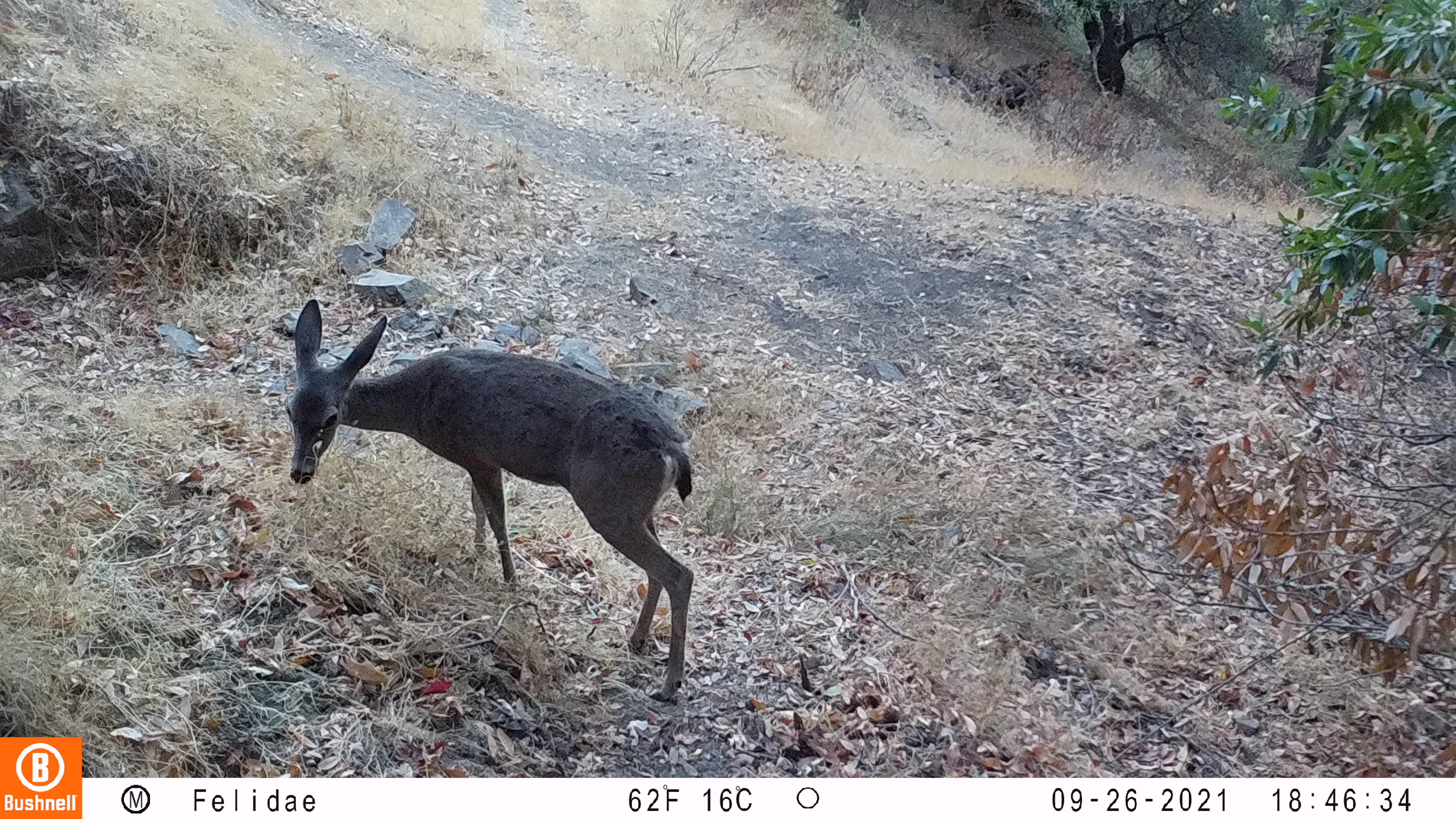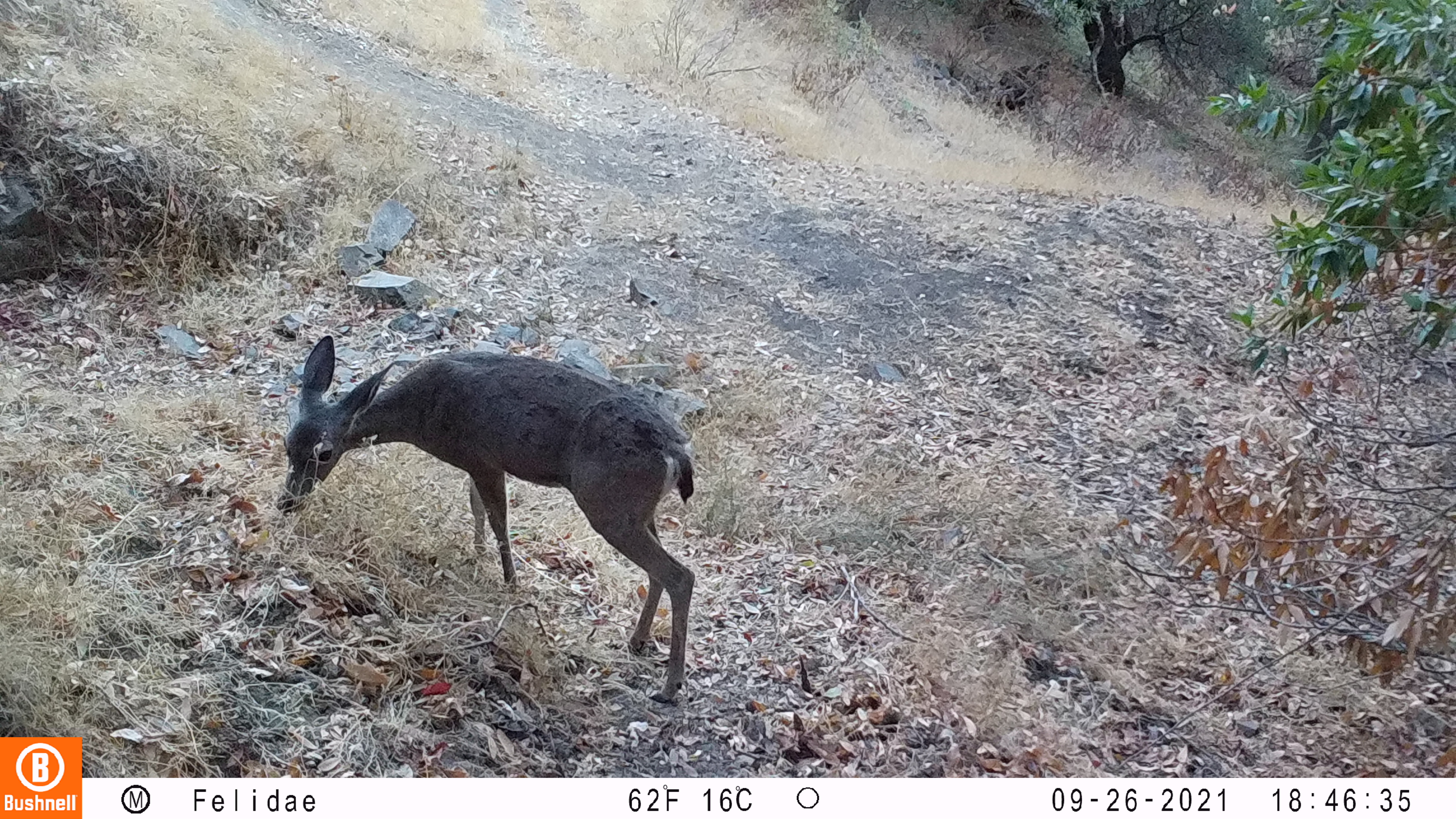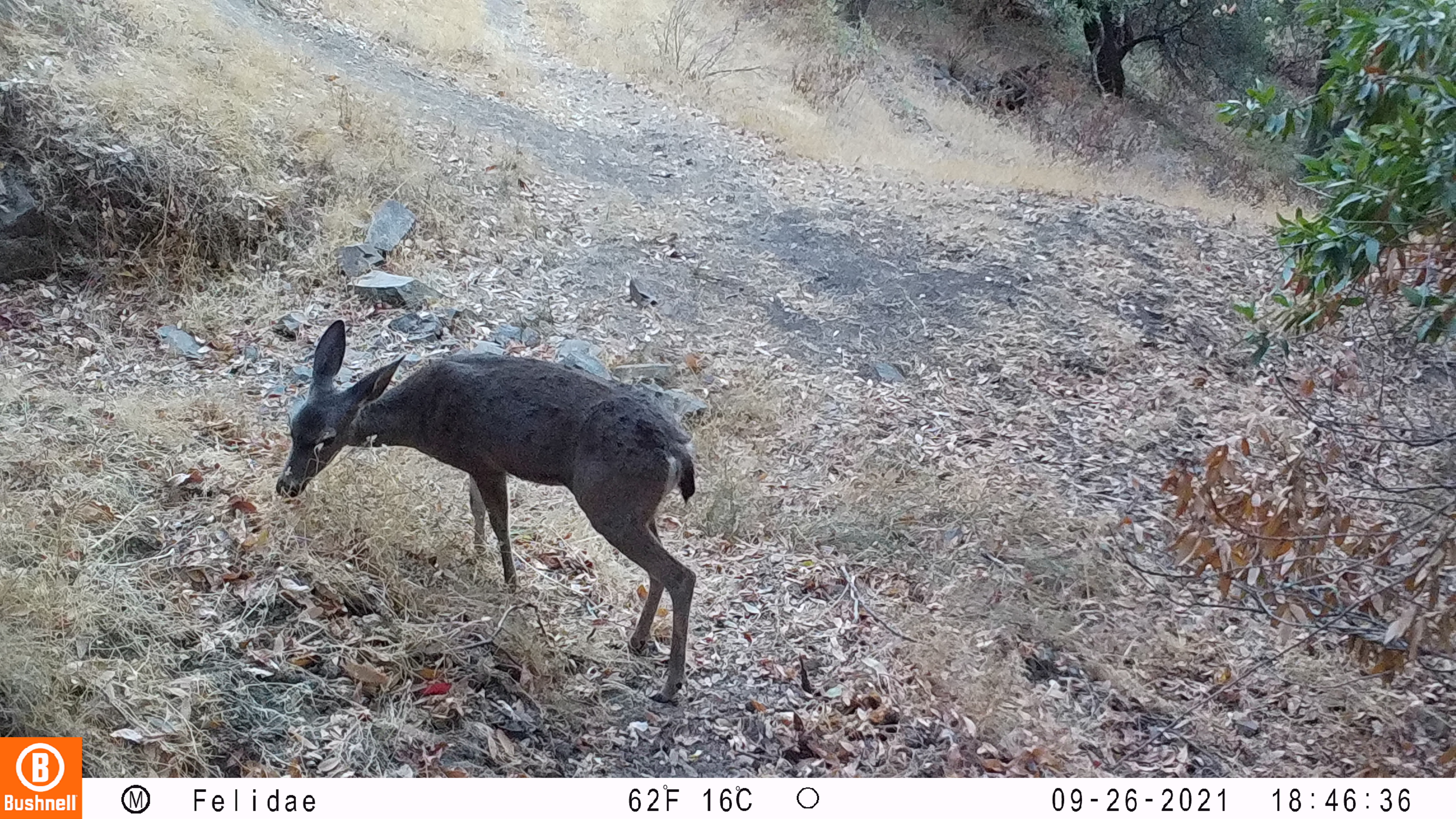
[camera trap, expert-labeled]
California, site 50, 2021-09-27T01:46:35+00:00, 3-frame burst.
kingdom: Animalia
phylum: Chordata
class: Mammalia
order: Artiodactyla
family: Cervidae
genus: Odocoileus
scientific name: Odocoileus hemionus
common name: mule deer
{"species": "mule deer (Odocoileus hemionus)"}